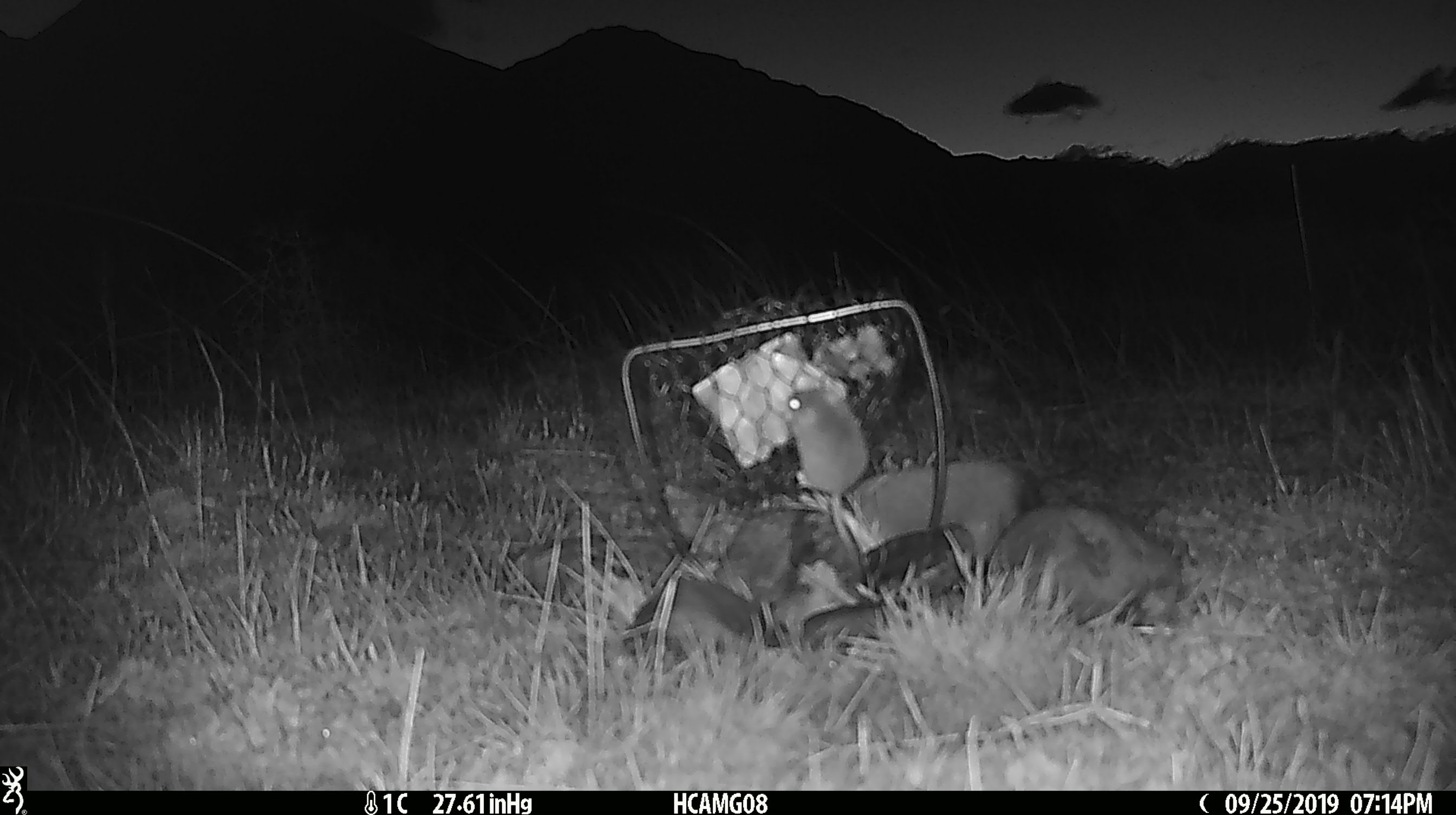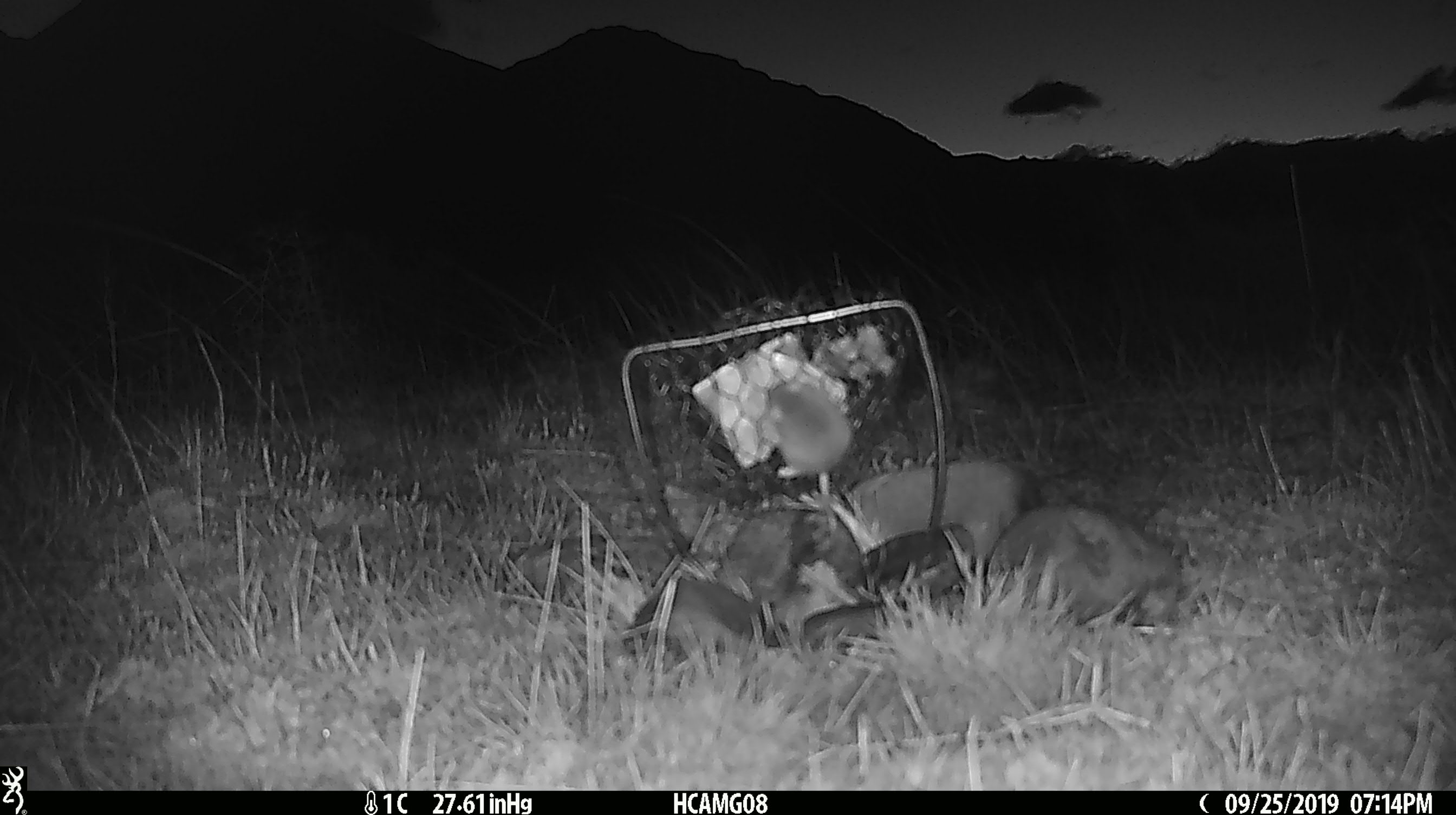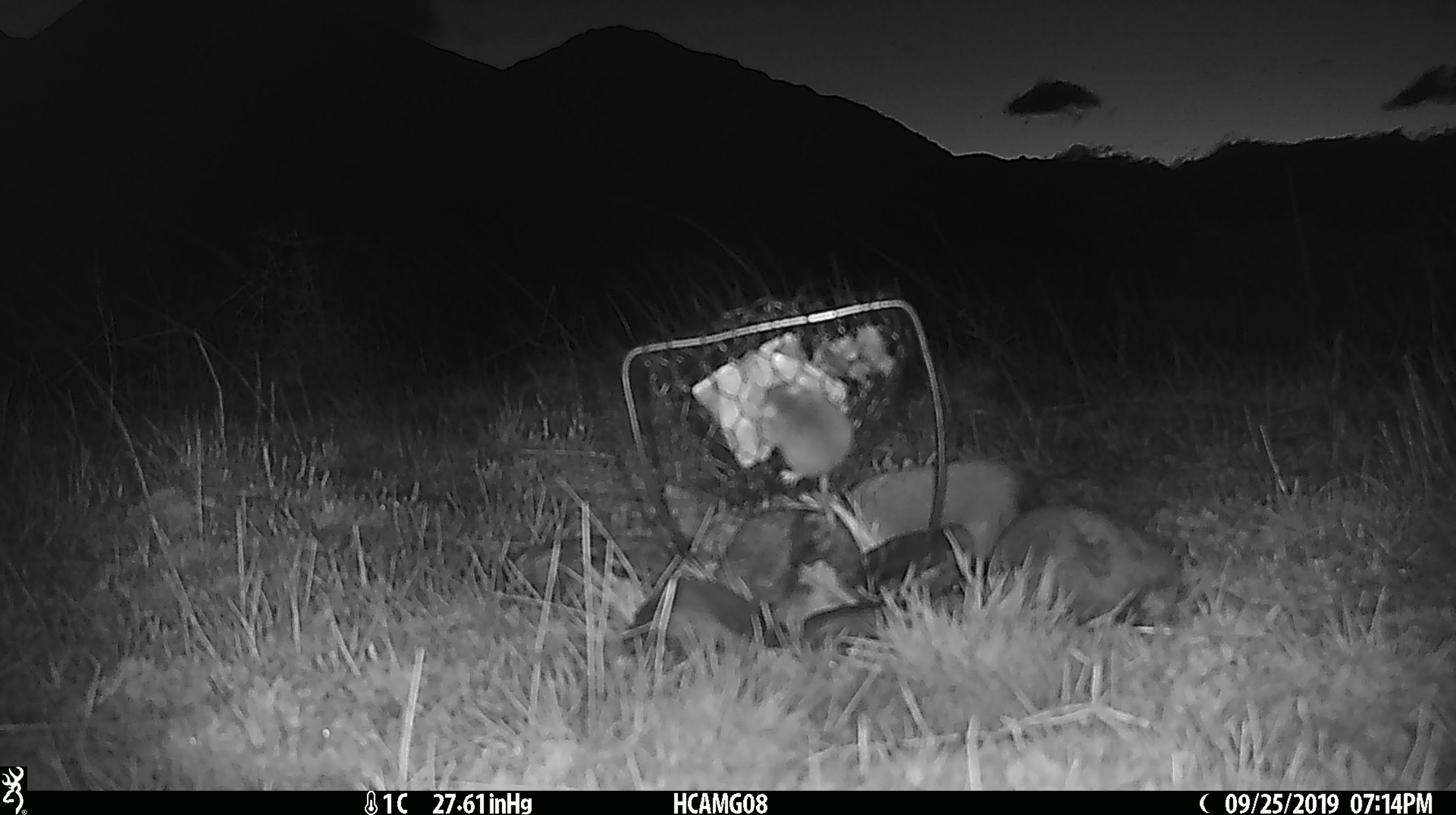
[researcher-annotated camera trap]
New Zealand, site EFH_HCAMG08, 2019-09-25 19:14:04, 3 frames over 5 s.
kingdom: Animalia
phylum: Chordata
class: Mammalia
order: Rodentia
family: Muridae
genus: Mus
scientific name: Mus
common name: mouse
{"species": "mouse (Mus)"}